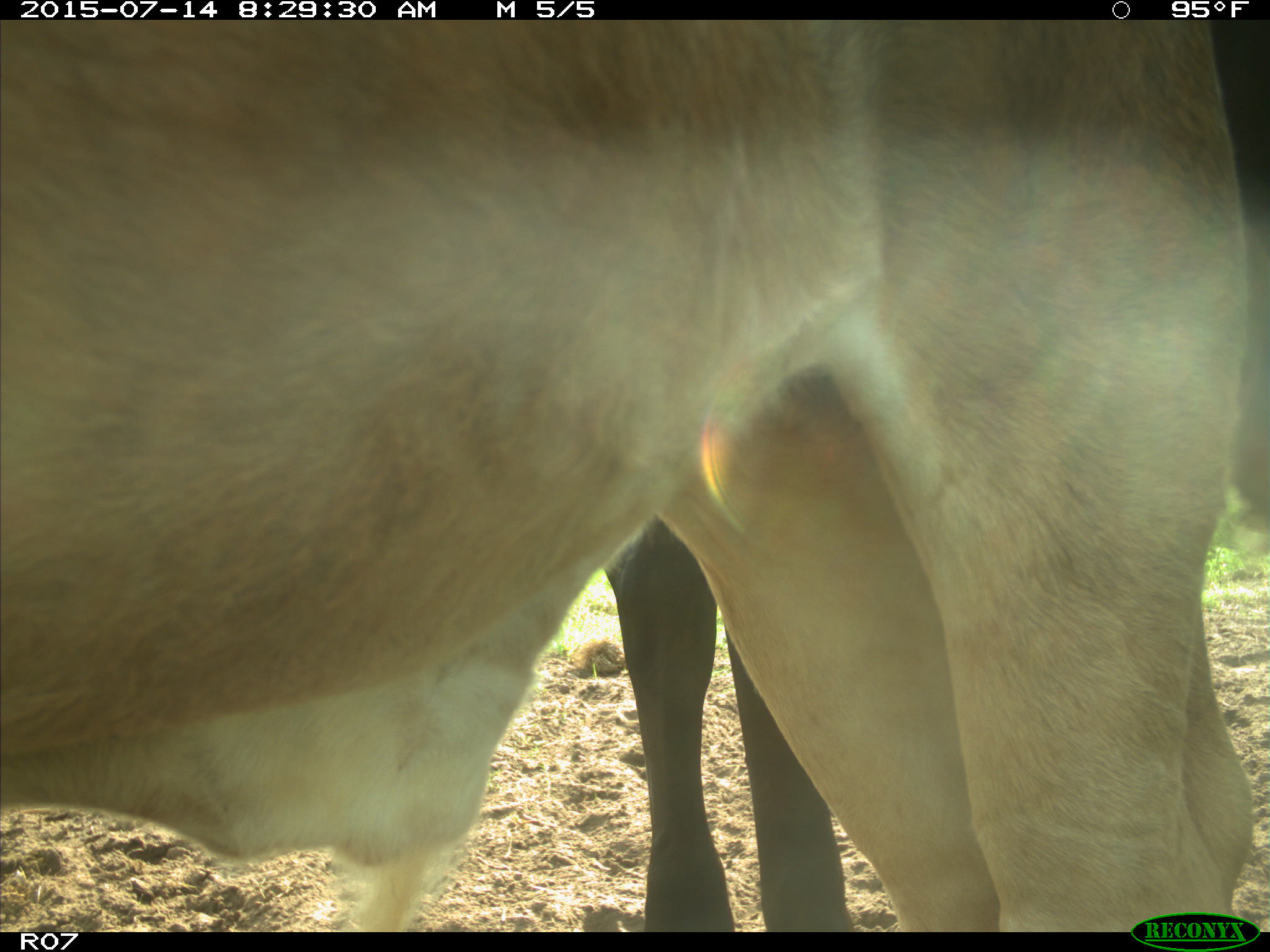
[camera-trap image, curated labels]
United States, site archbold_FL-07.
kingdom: Animalia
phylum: Chordata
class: Mammalia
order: Artiodactyla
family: Bovidae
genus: Bos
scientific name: Bos taurus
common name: domestic cow